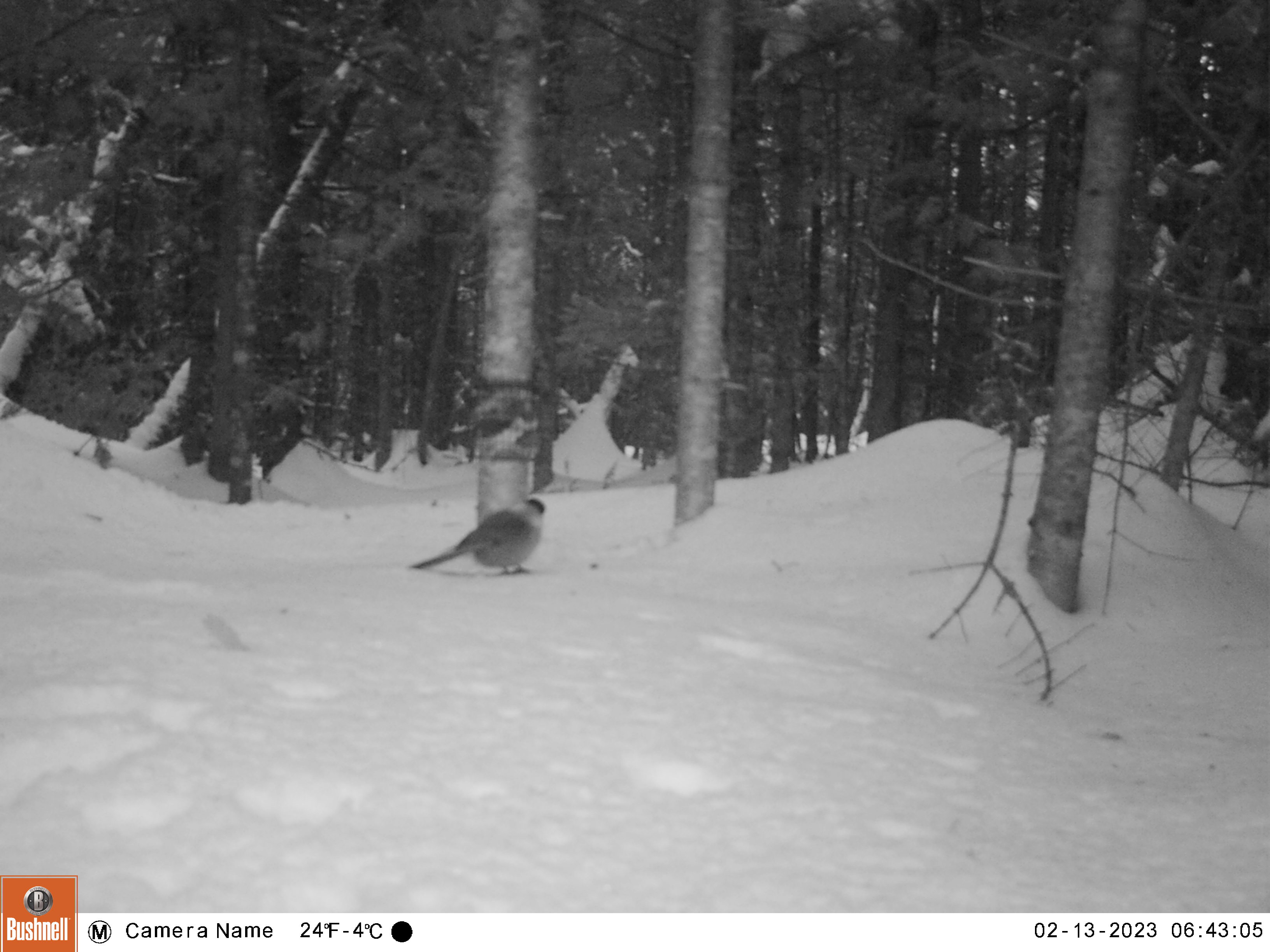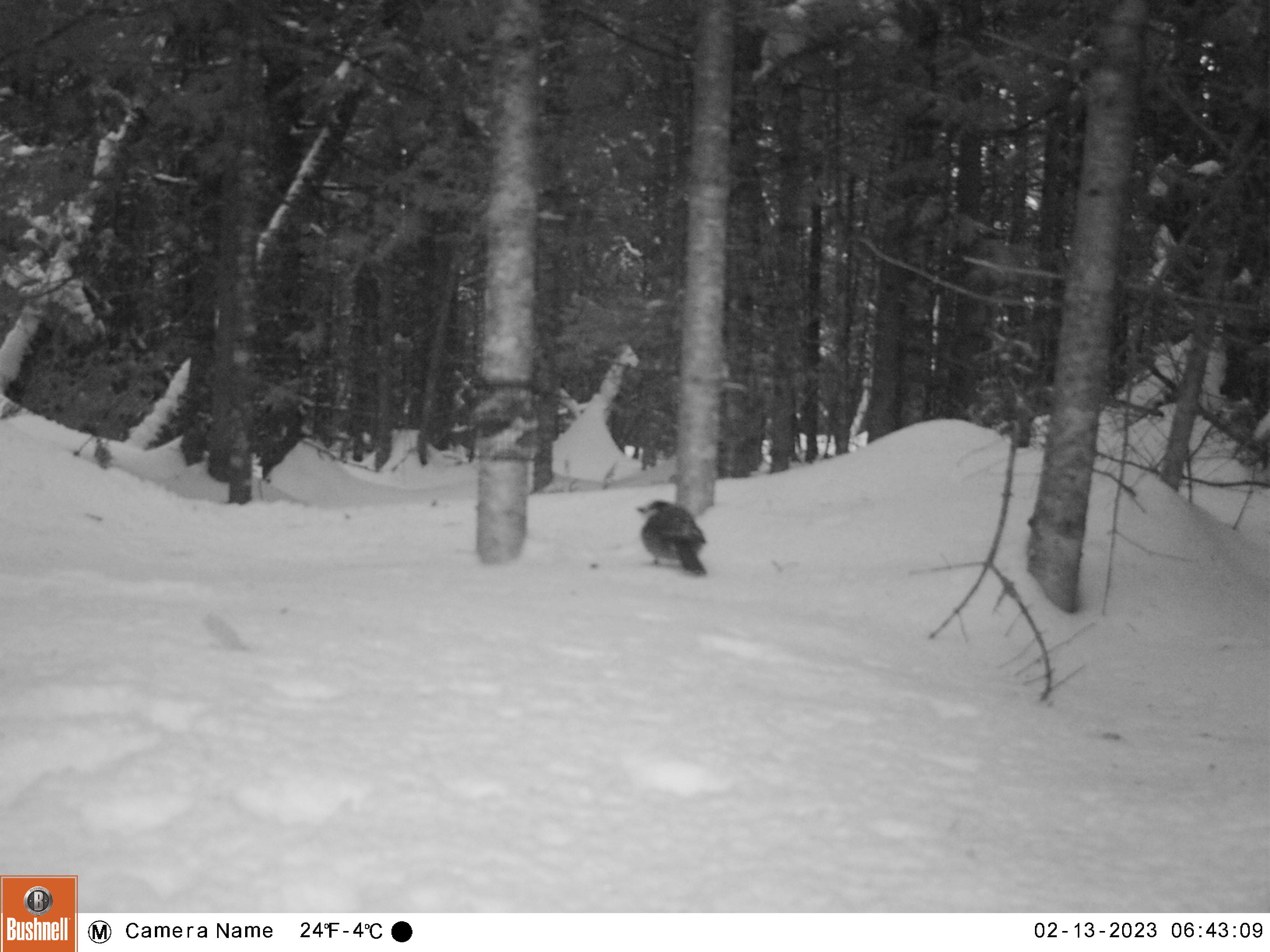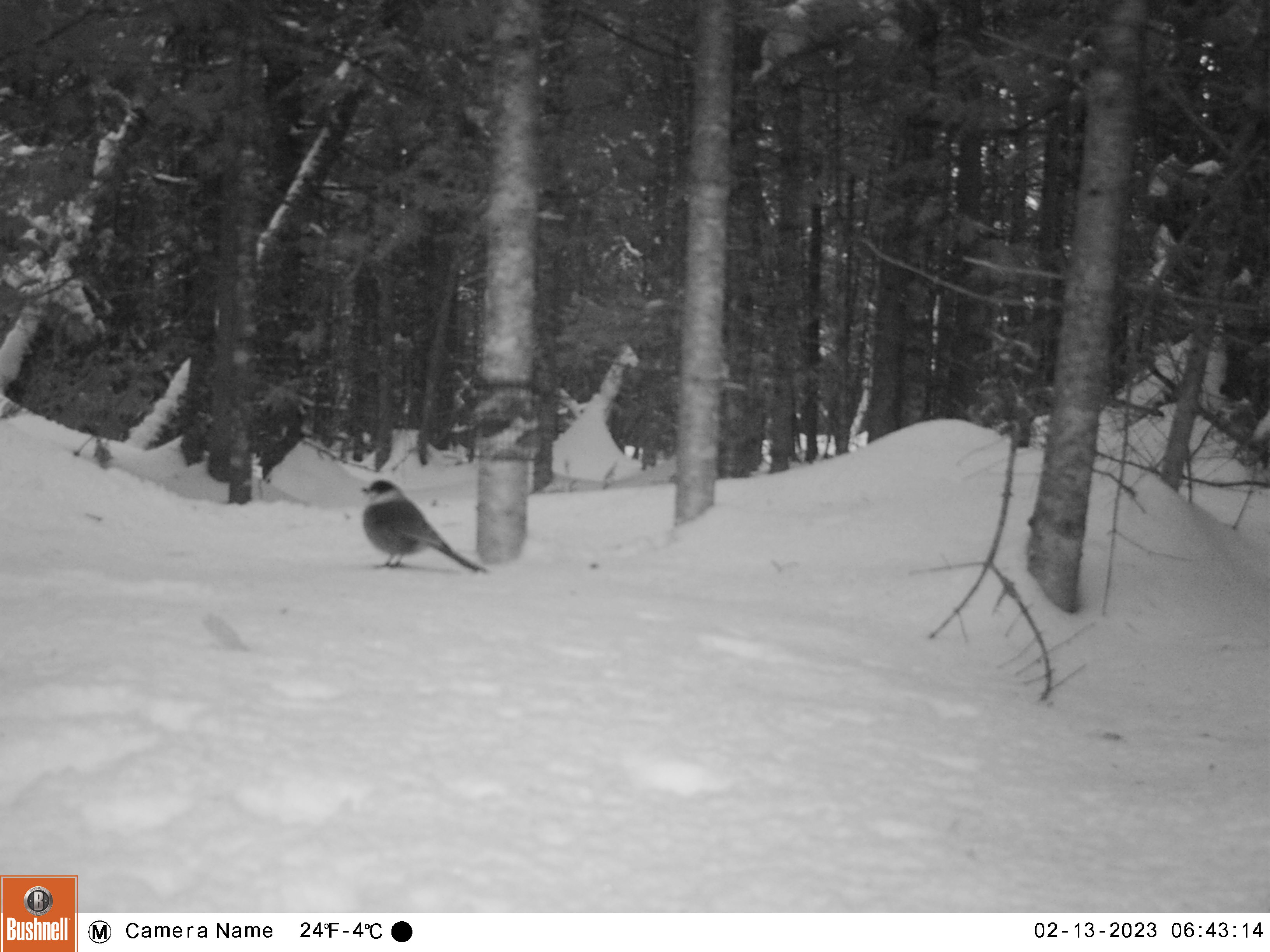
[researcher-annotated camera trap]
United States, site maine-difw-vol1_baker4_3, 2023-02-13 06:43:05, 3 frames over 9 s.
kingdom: Animalia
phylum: Chordata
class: Aves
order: Passeriformes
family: Corvidae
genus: Perisoreus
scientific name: Perisoreus canadensis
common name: canada jay